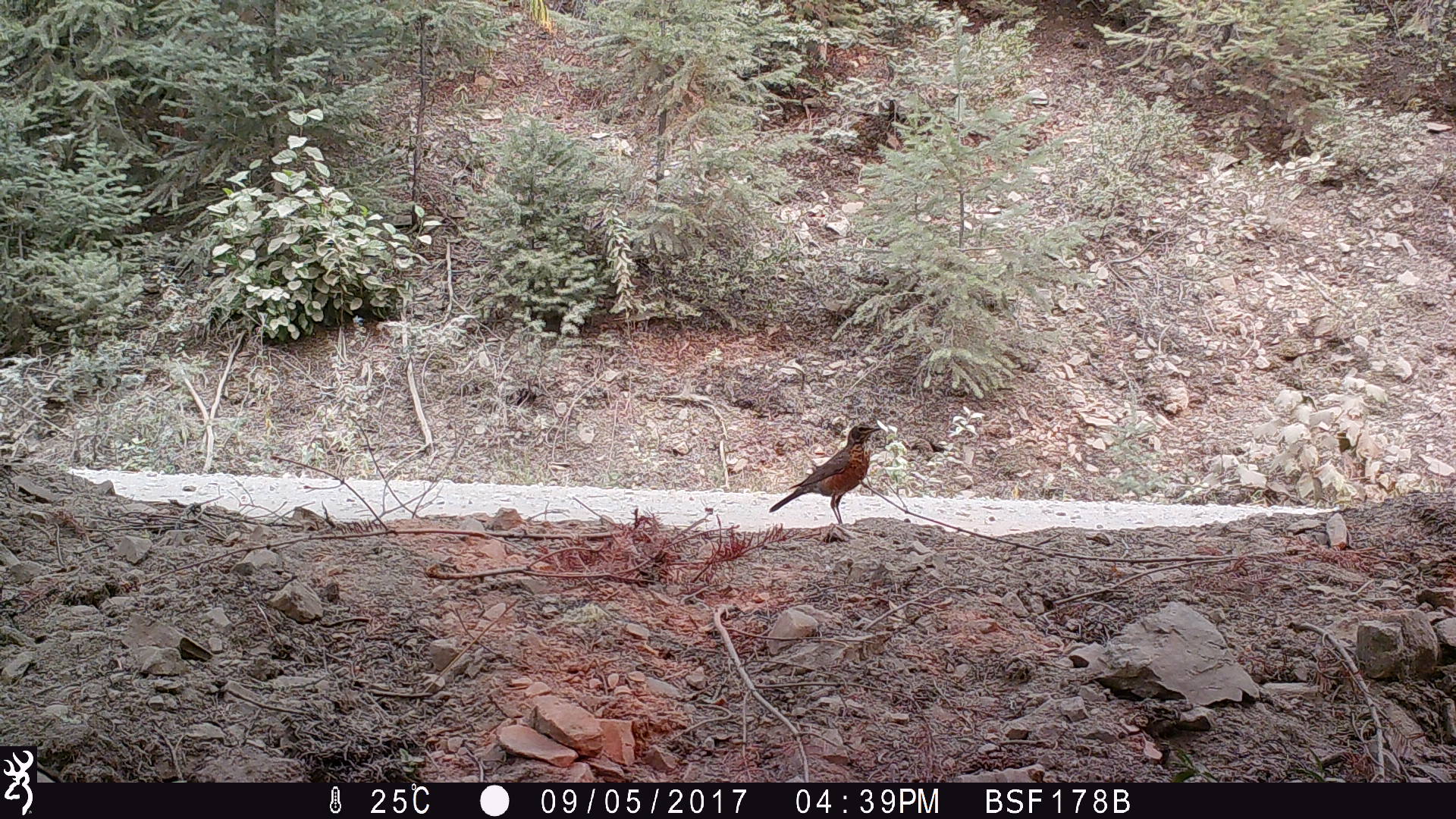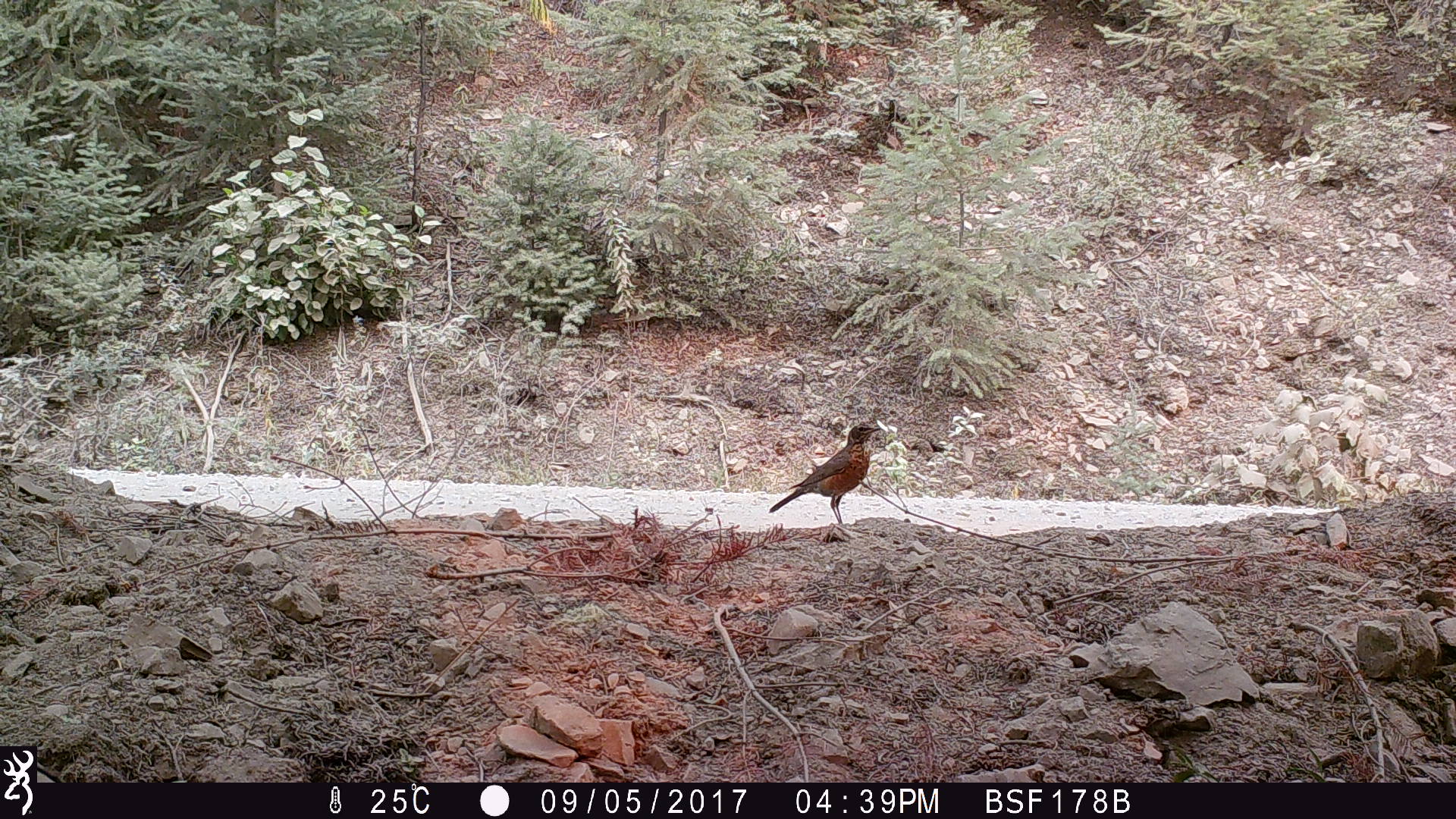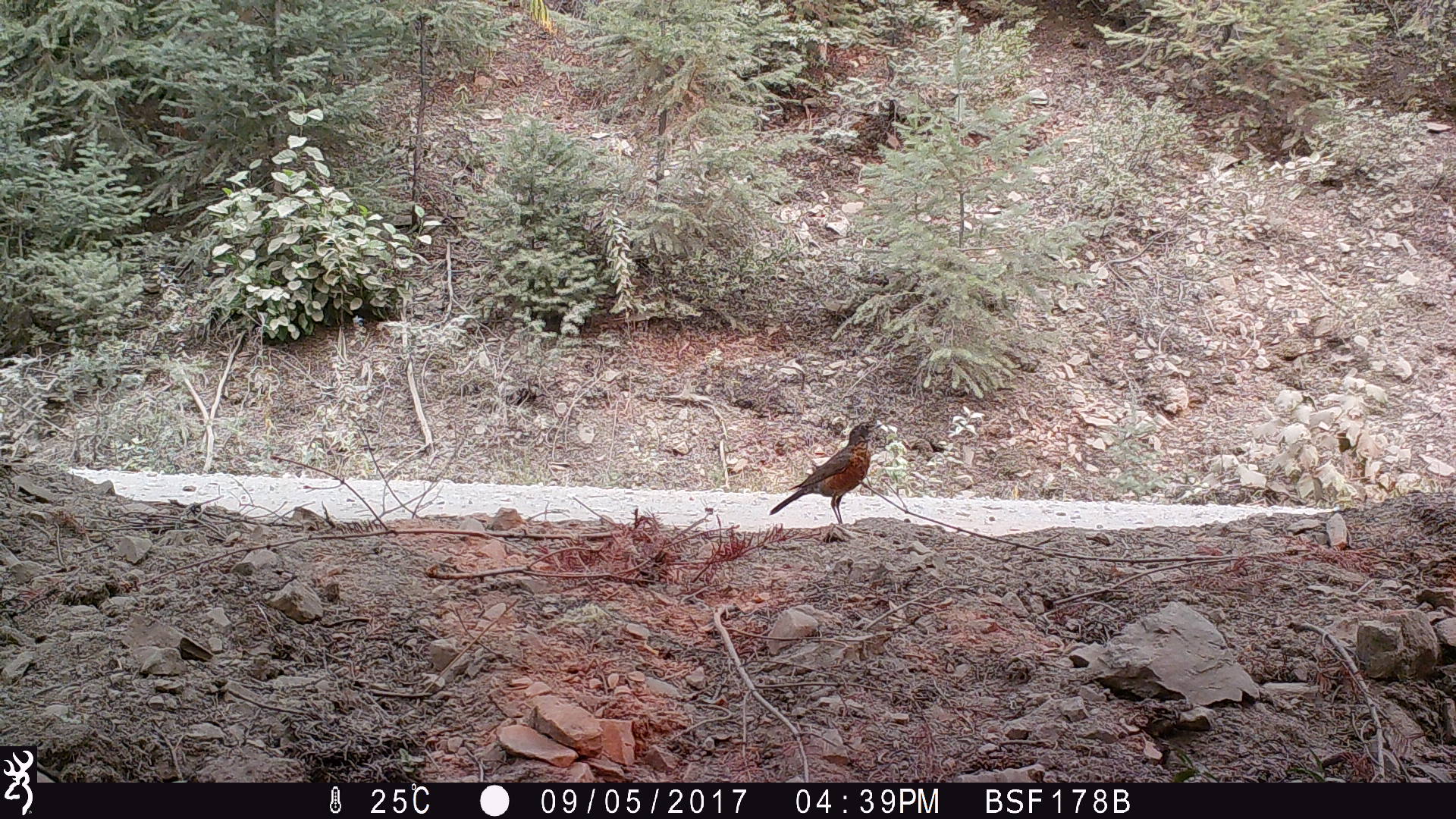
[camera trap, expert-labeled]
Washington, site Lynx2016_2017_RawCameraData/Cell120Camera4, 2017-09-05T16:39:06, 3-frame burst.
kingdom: Animalia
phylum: Chordata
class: Aves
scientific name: Aves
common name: birds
Aves (birds). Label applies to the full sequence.